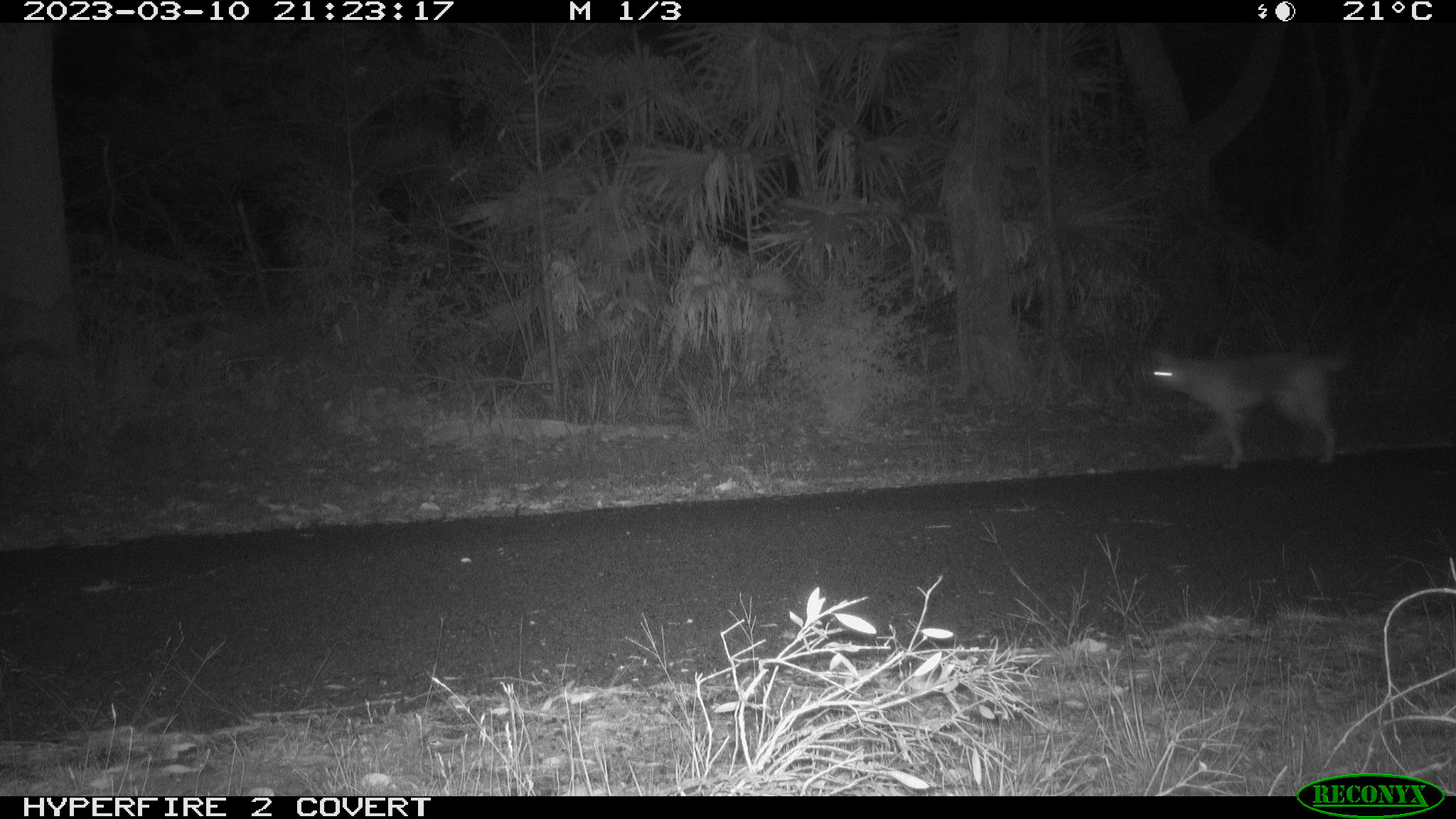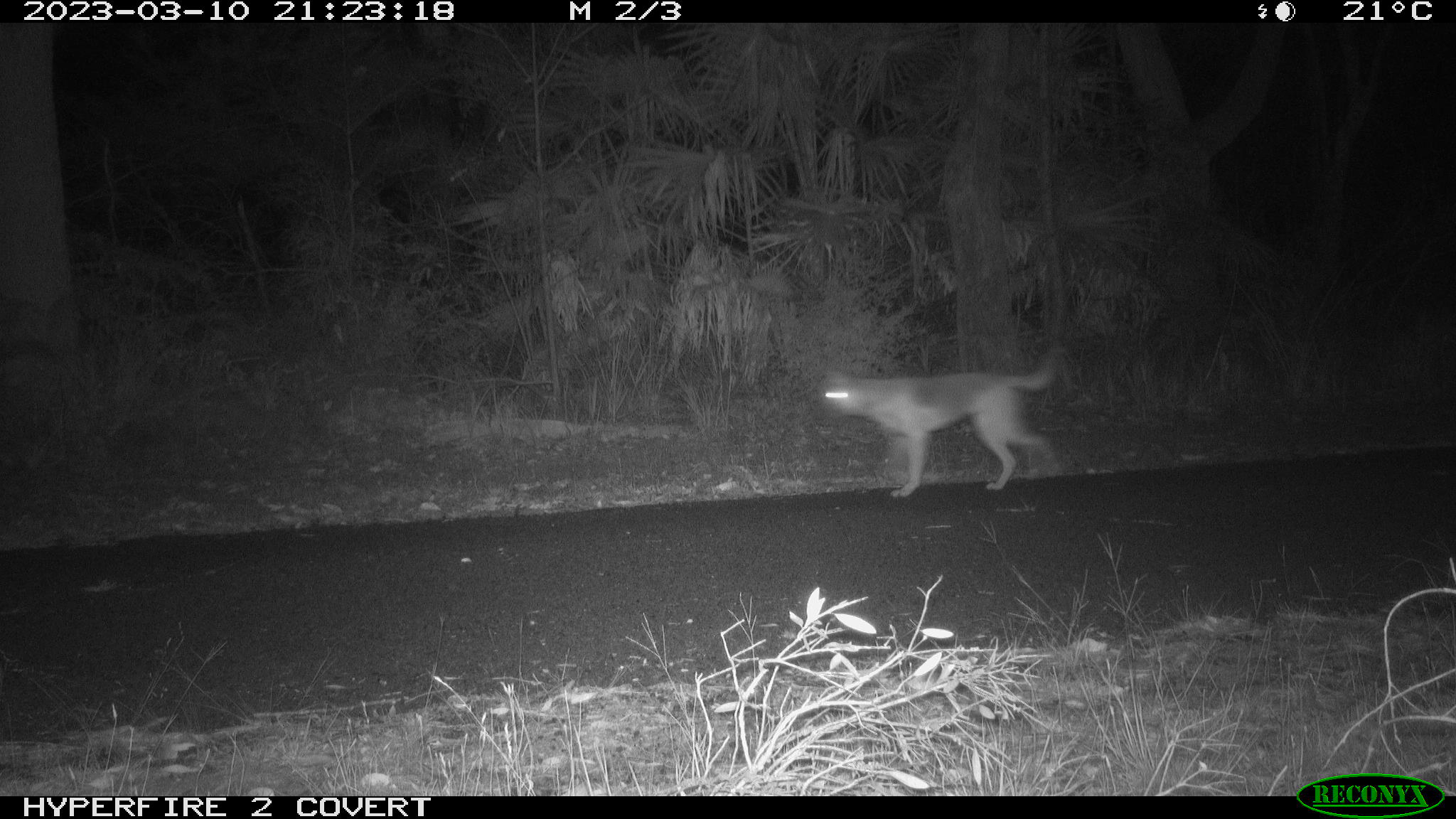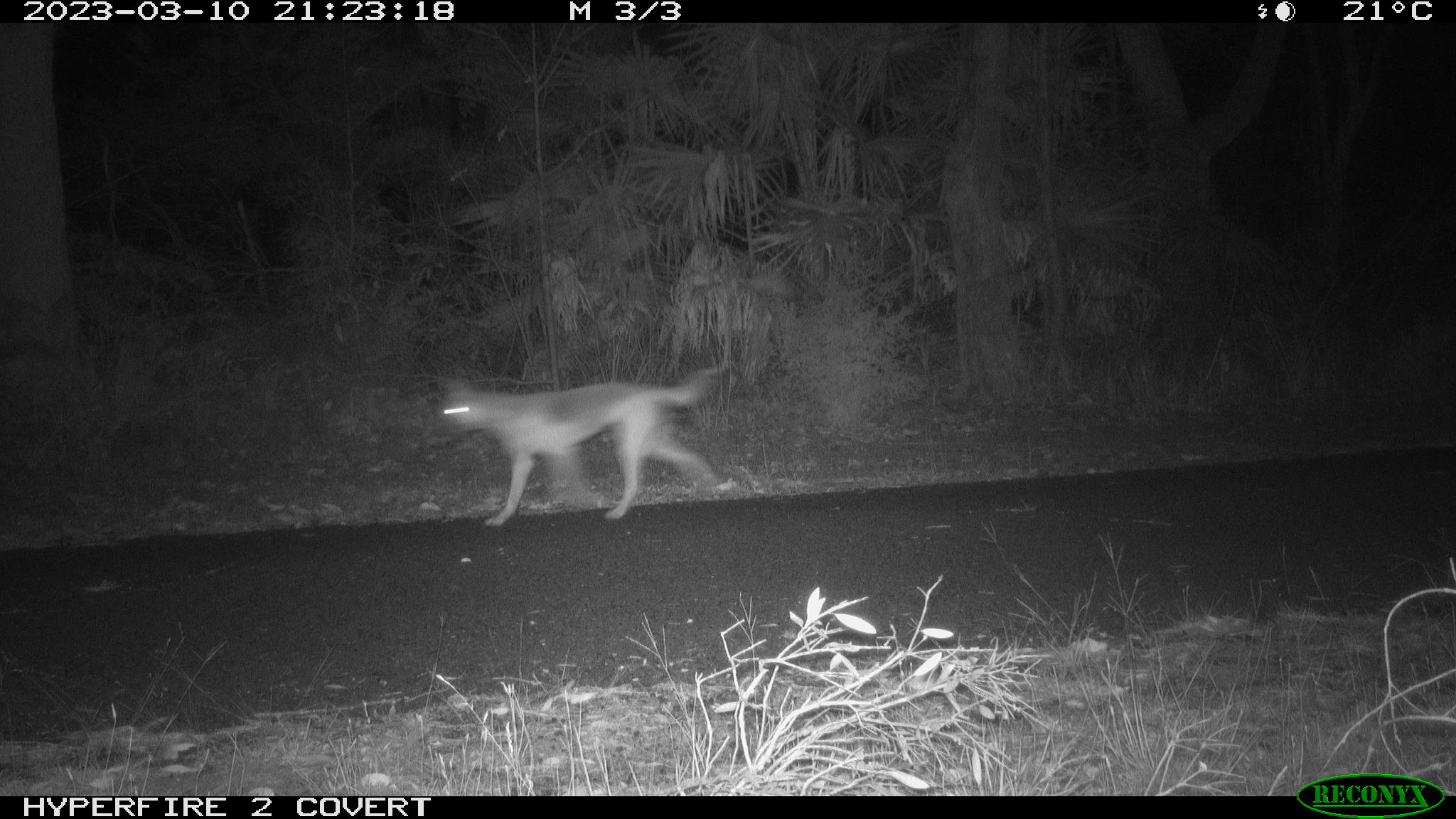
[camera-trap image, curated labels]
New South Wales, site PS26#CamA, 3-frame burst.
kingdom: Animalia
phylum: Chordata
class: Mammalia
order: Carnivora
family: Canidae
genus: Canis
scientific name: Canis familiaris dingo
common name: dingo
Dingo (Canis familiaris dingo).